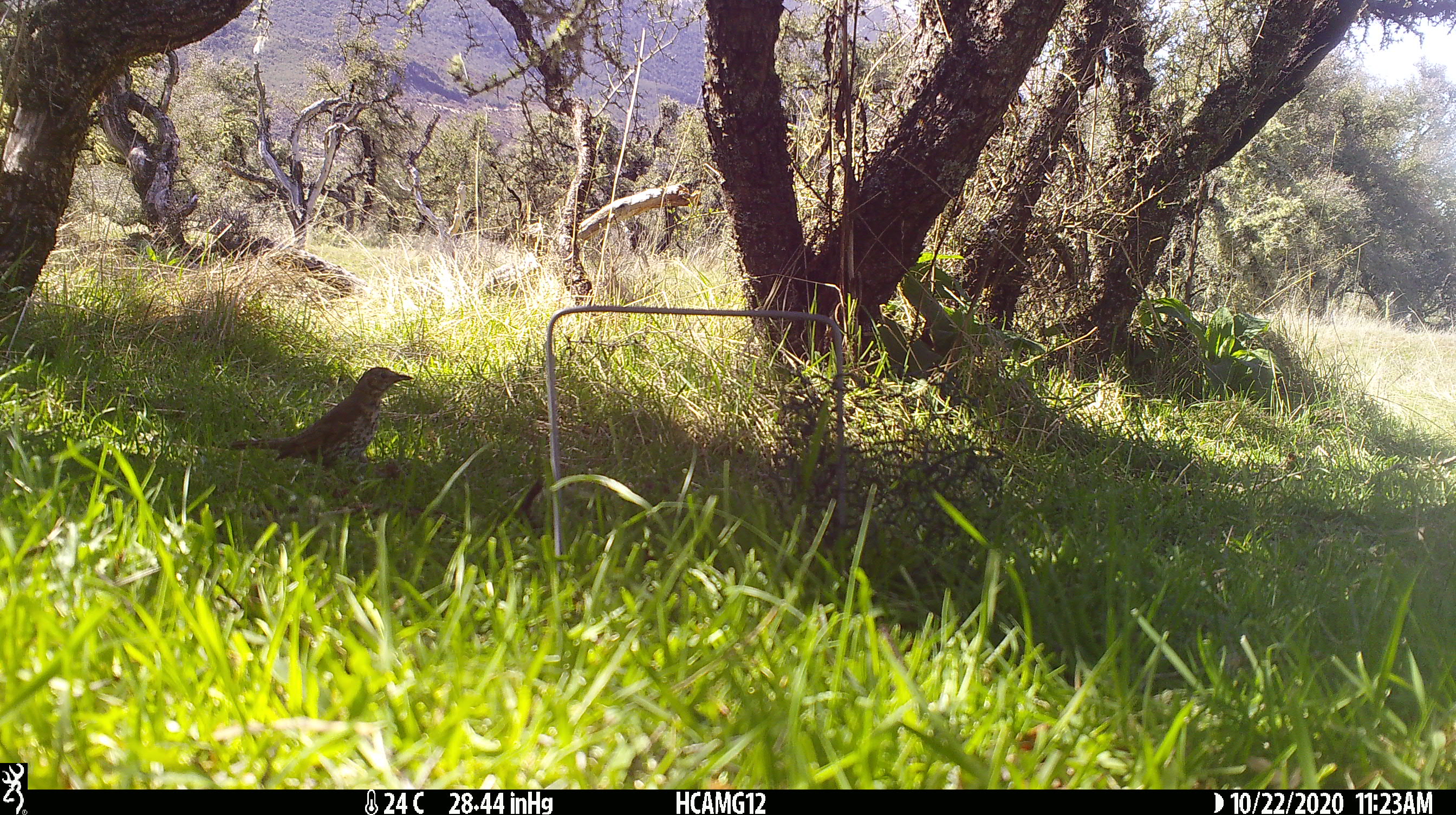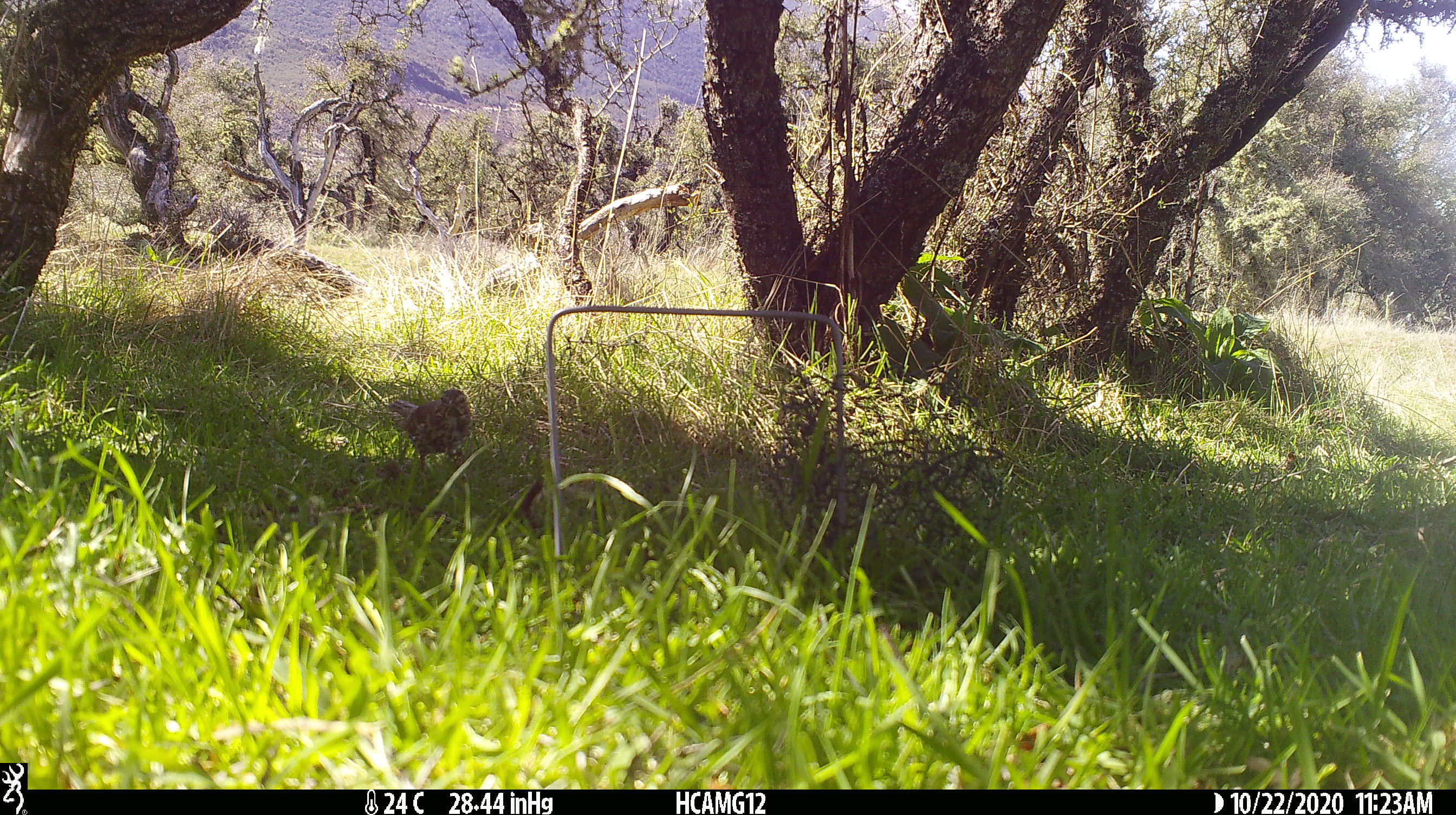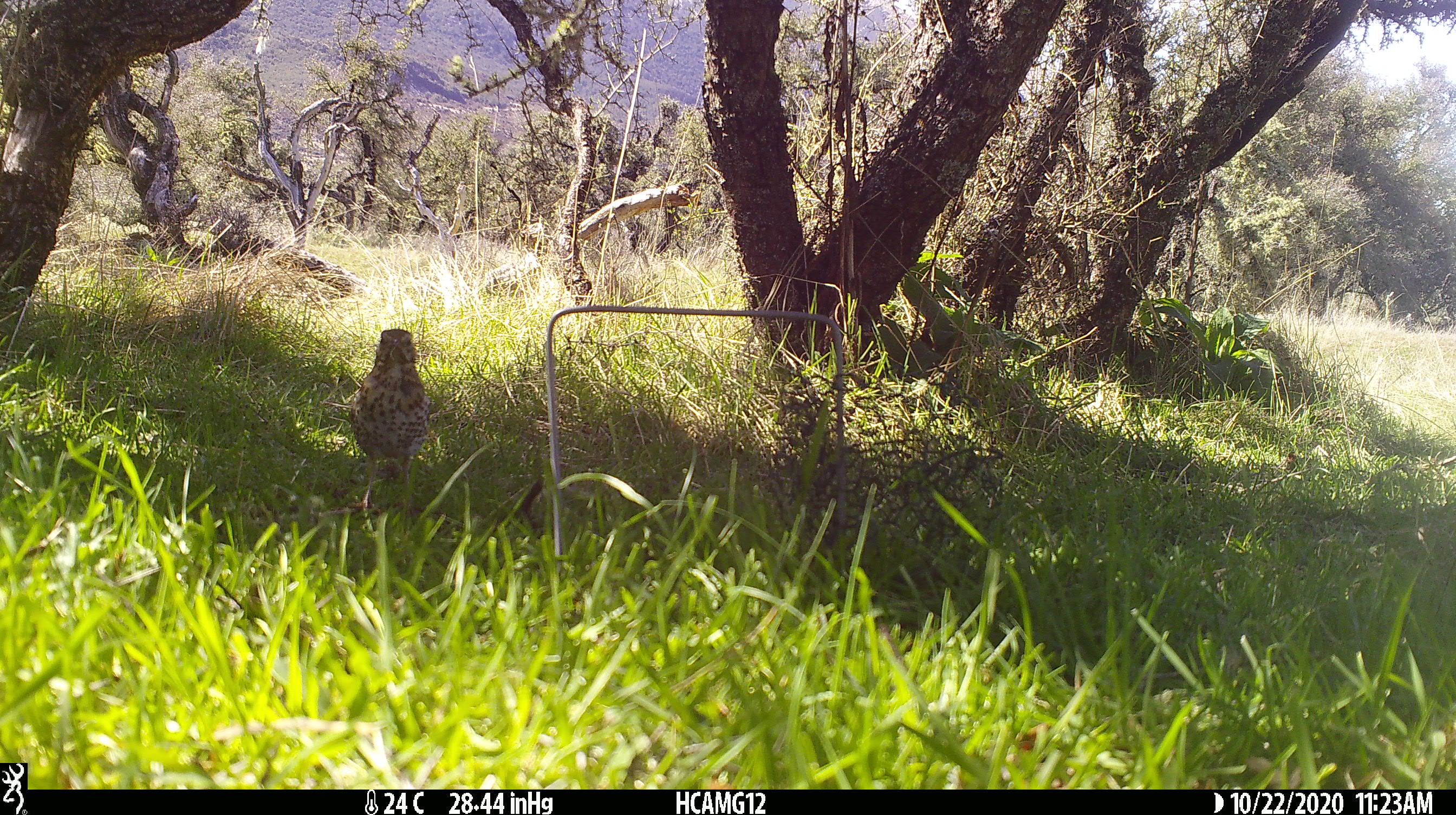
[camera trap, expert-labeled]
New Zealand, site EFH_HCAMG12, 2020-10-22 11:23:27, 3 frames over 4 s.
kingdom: Animalia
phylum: Chordata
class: Aves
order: Passeriformes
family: Turdidae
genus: Turdus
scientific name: Turdus philomelos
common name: song thrush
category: thrush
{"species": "thrush (song thrush) (Turdus philomelos)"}